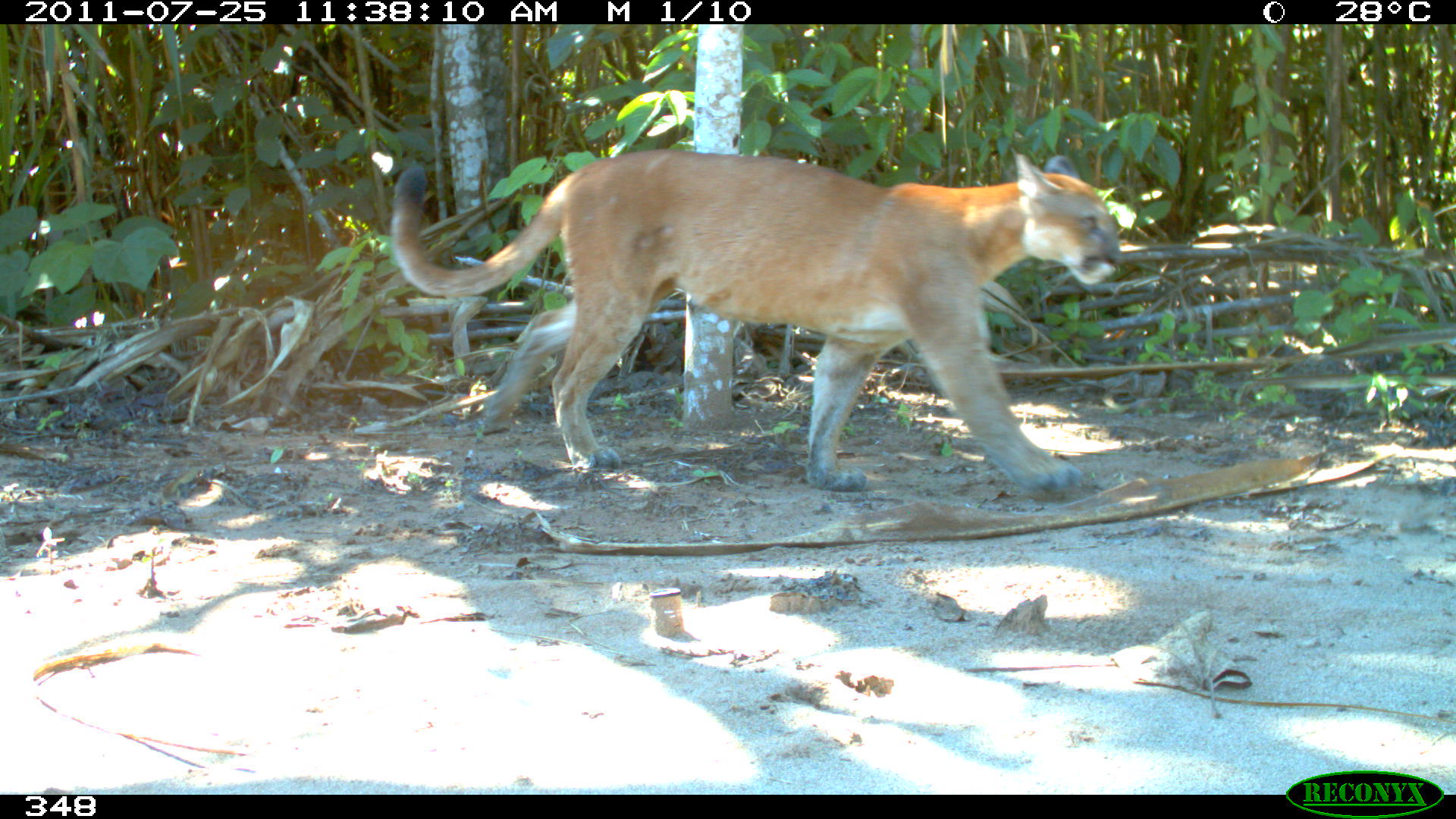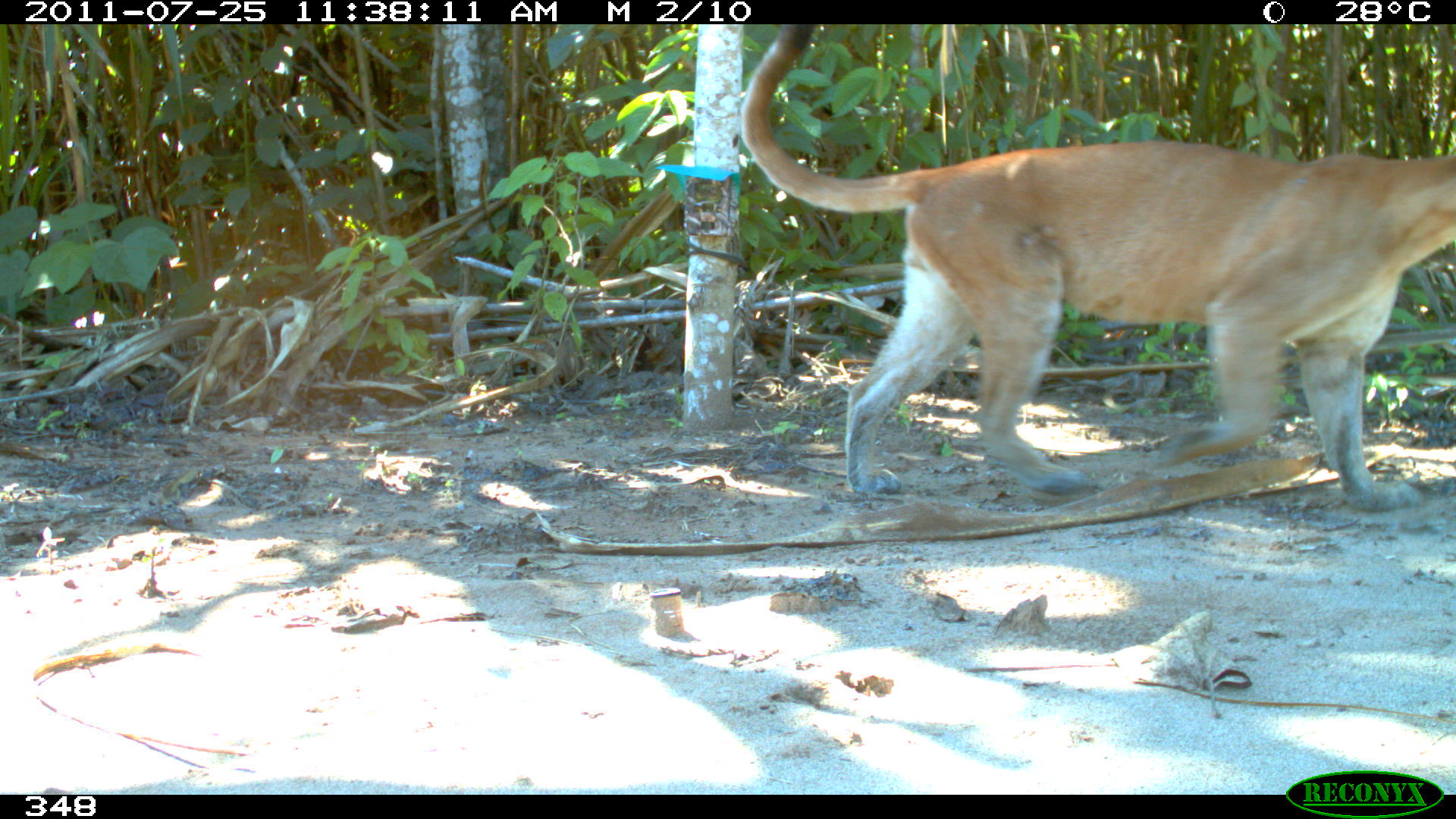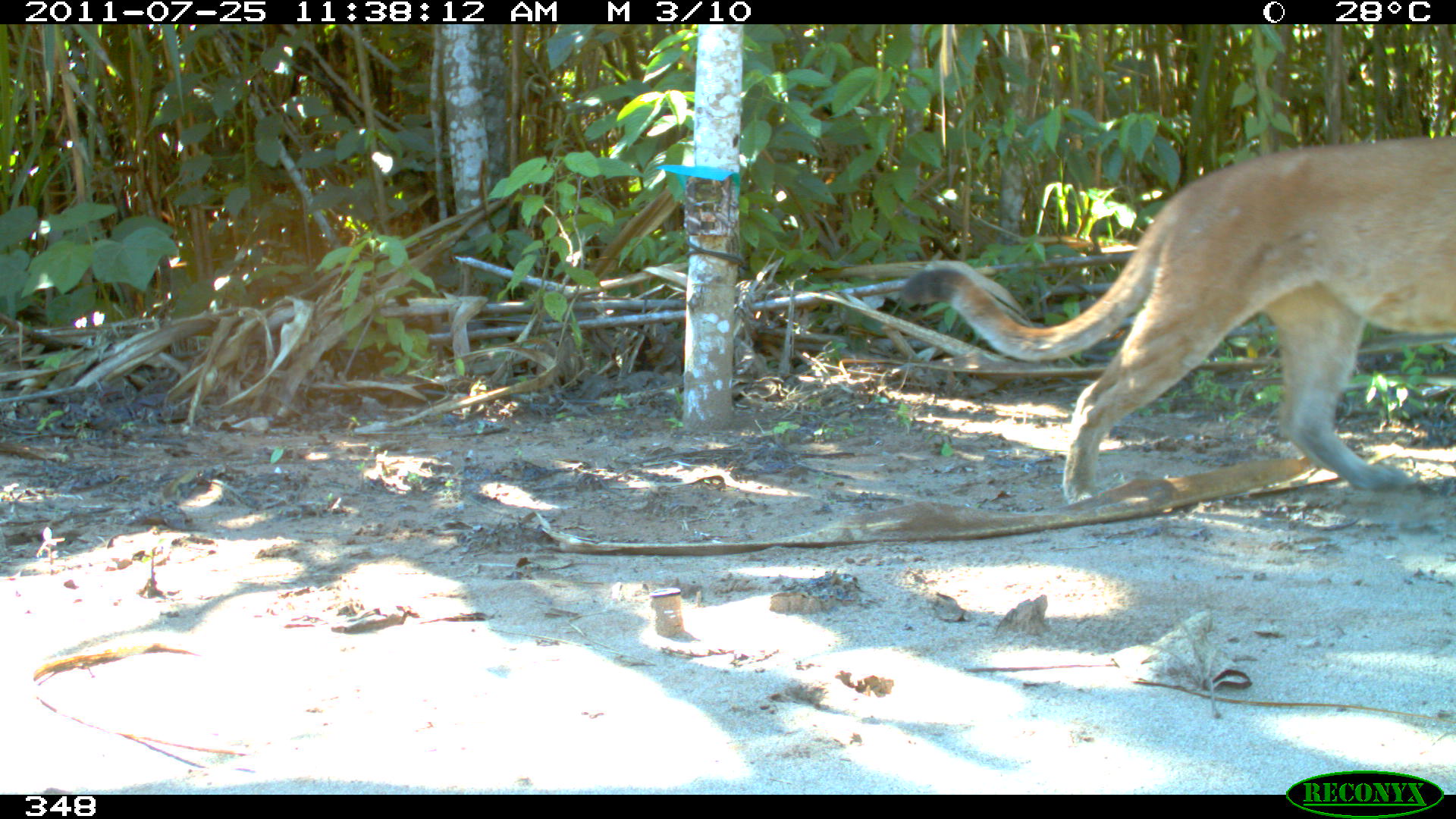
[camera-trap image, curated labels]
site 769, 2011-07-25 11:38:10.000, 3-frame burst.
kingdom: Animalia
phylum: Chordata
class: Mammalia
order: Carnivora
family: Felidae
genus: Puma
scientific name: Puma concolor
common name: mountain lion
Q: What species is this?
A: Puma concolor (mountain lion).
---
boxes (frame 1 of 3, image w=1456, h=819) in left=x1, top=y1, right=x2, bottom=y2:
puma concolor: left=386, top=146, right=1120, bottom=495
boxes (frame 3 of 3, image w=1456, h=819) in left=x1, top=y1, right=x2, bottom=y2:
puma concolor: left=891, top=126, right=1455, bottom=503